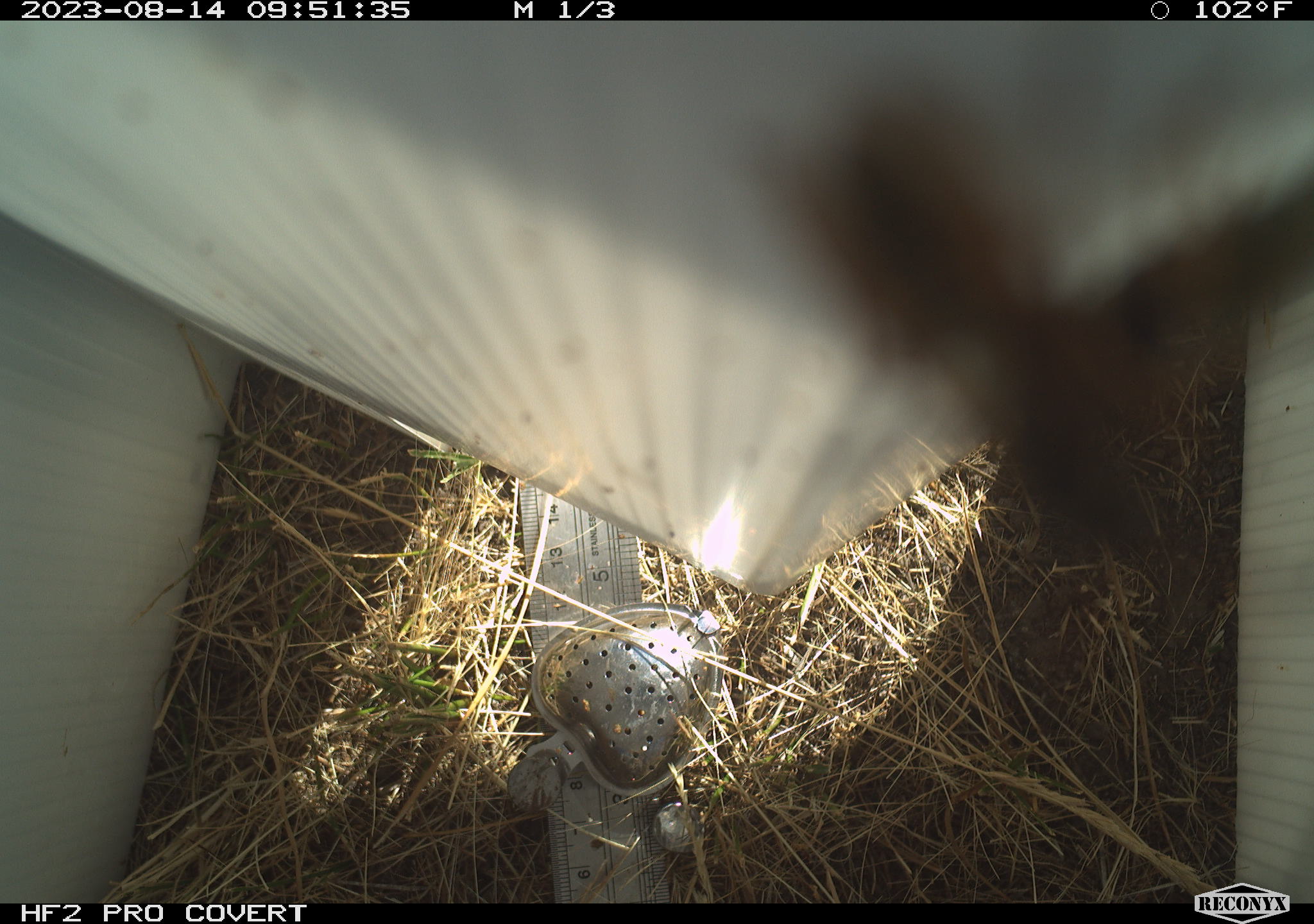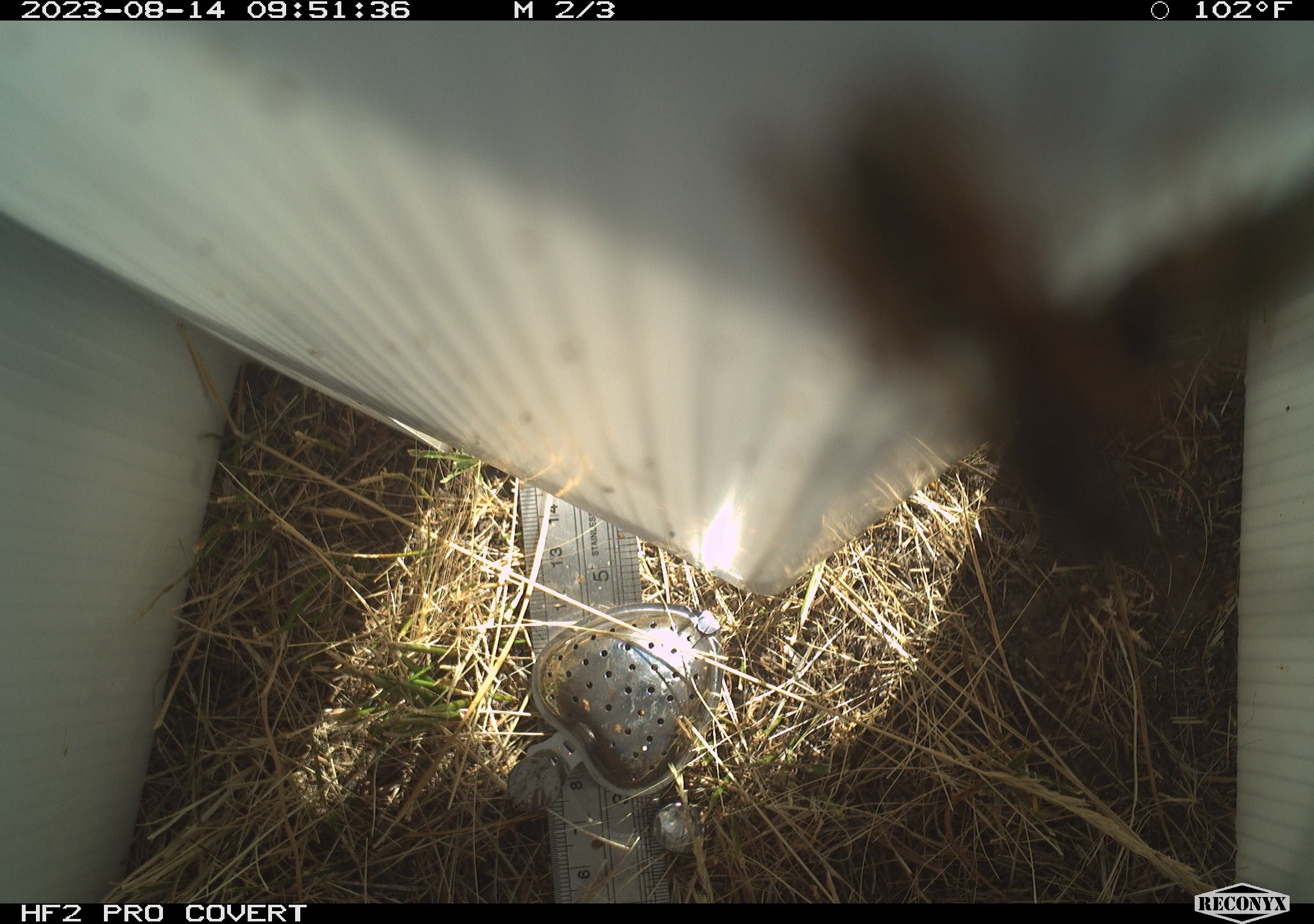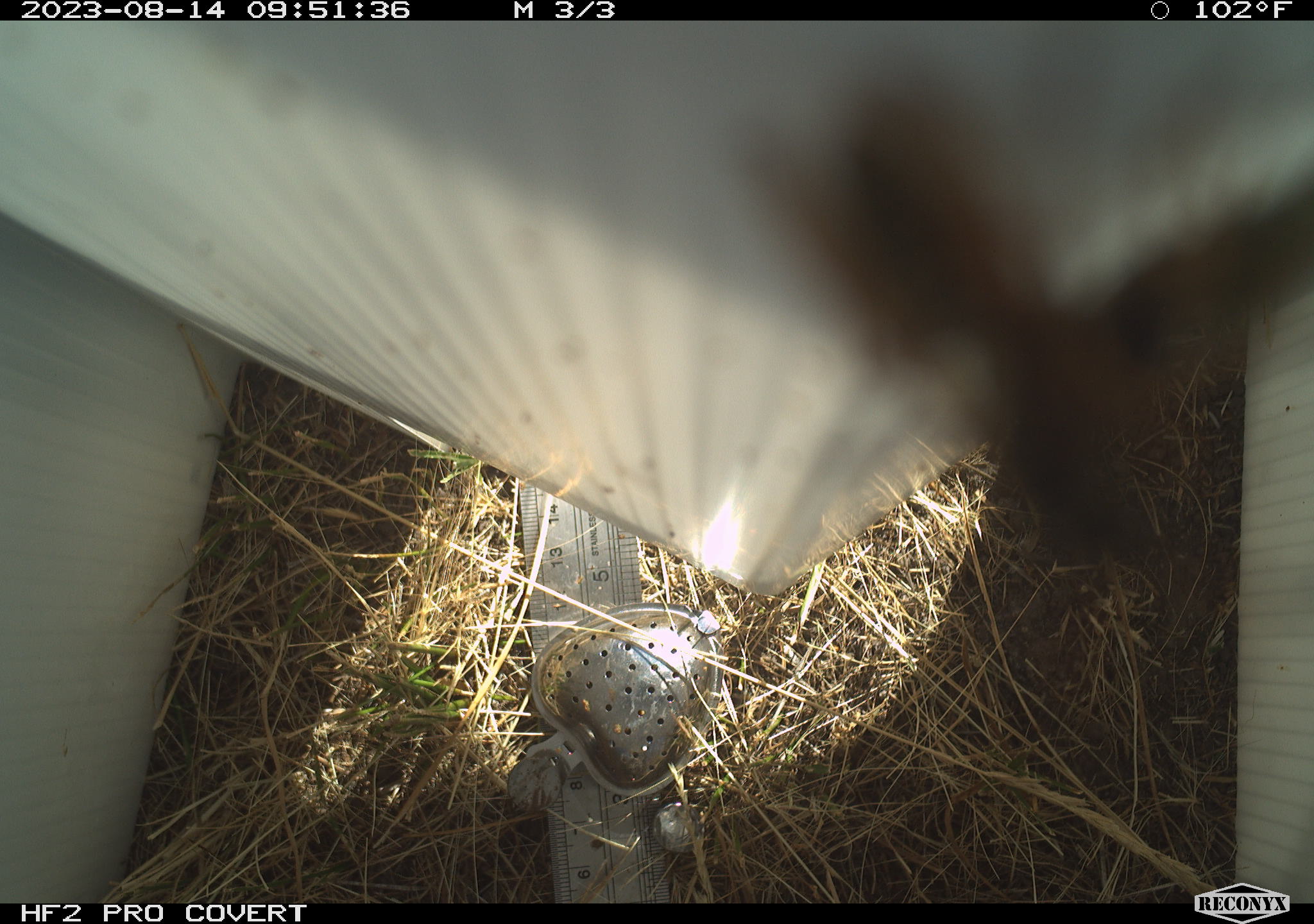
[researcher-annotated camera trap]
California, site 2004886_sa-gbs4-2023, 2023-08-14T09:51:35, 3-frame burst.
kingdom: Animalia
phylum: Arthropoda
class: Insecta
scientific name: Insecta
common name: insect